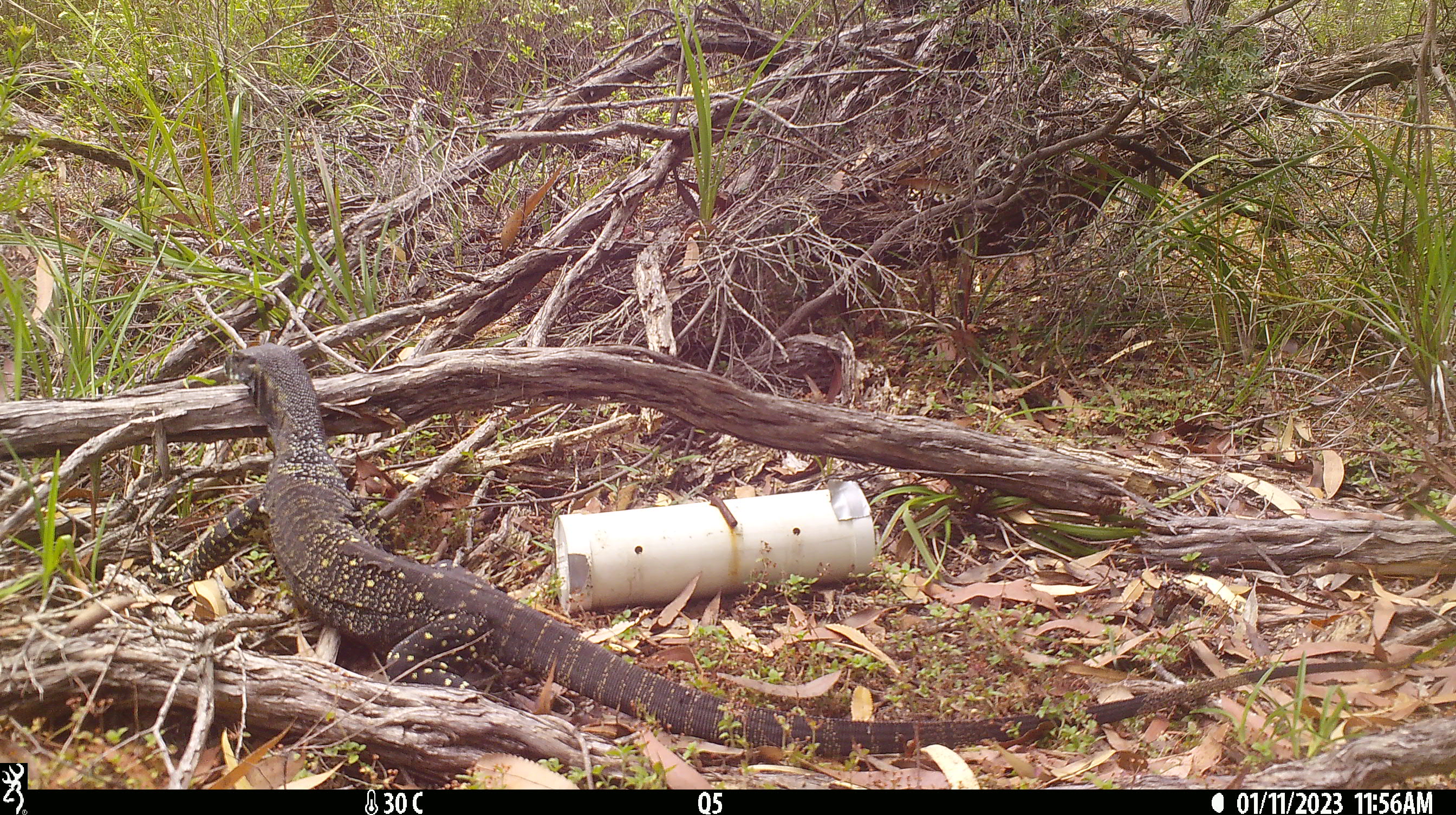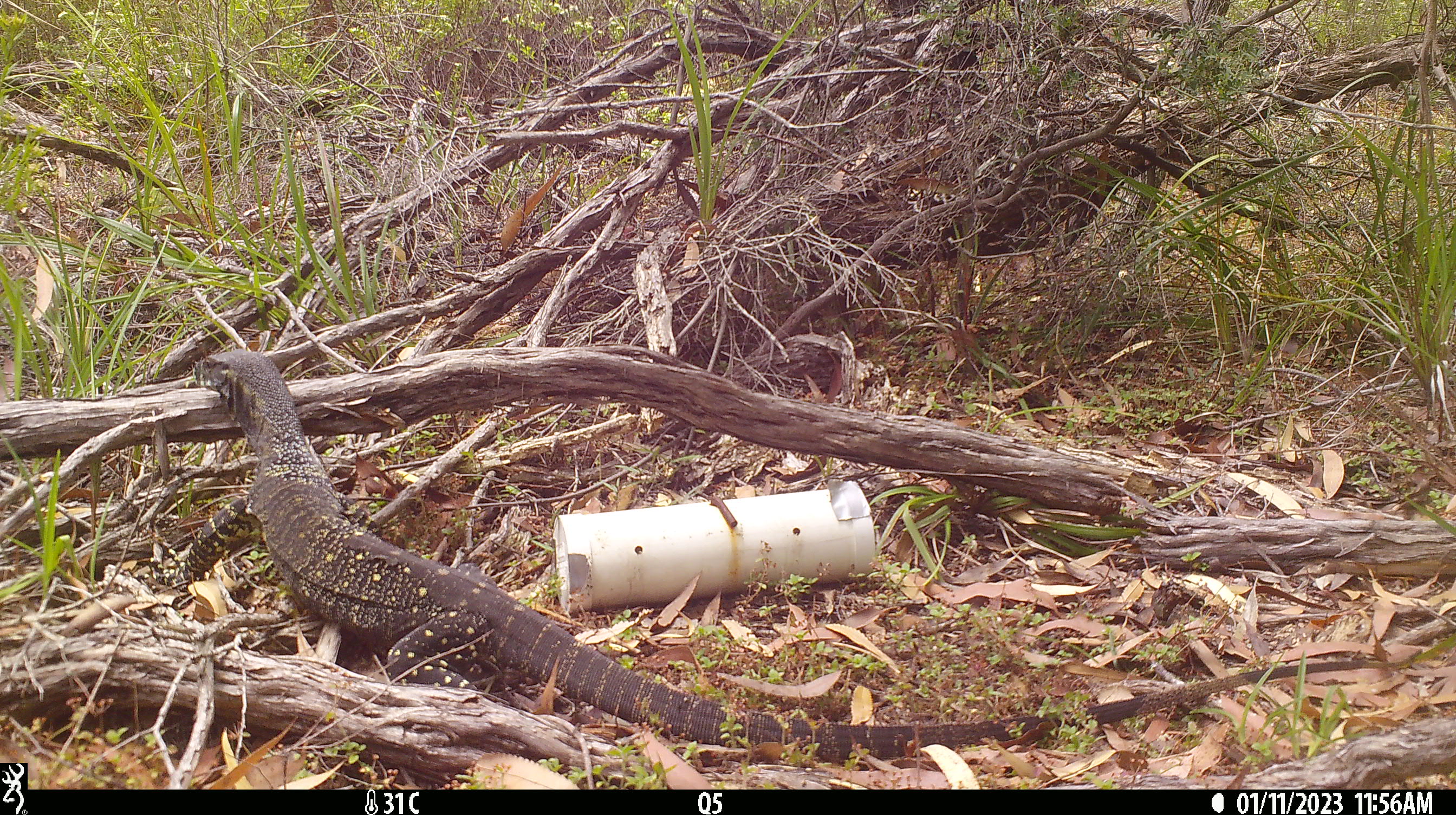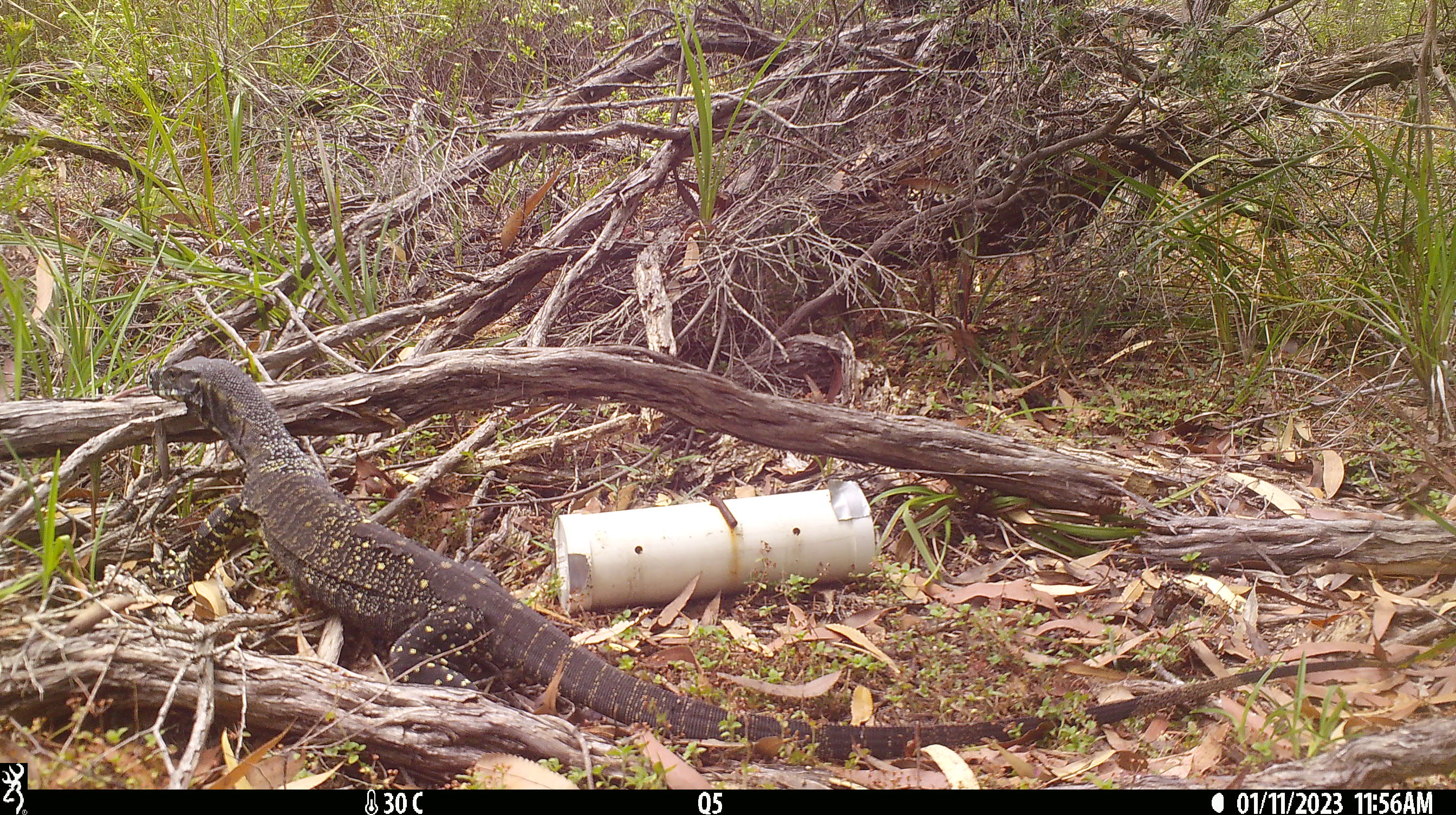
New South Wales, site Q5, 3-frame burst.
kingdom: Animalia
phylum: Chordata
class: Reptilia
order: Squamata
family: Varanidae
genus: Varanus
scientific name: Varanus varius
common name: lace monitor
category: goanna